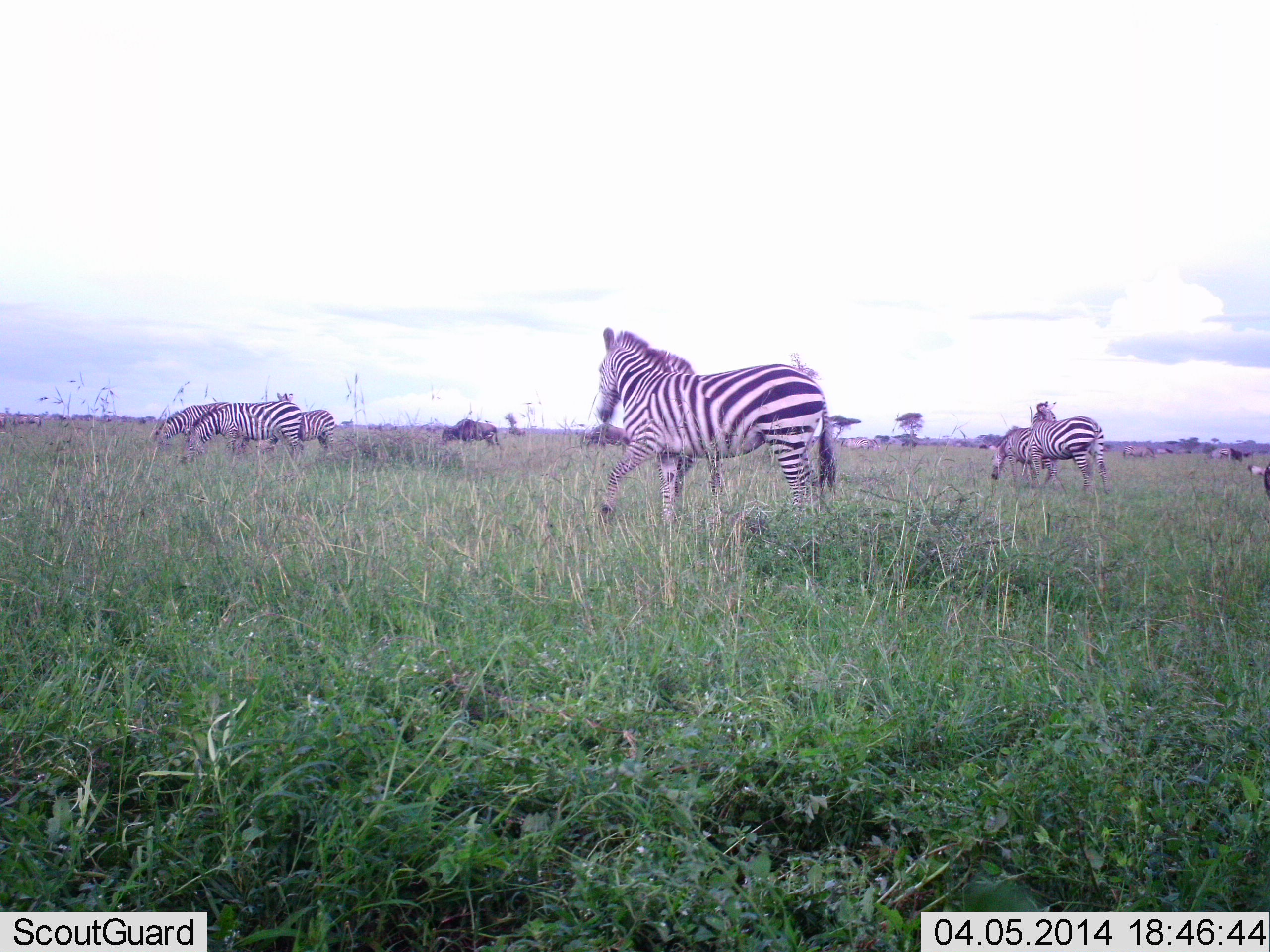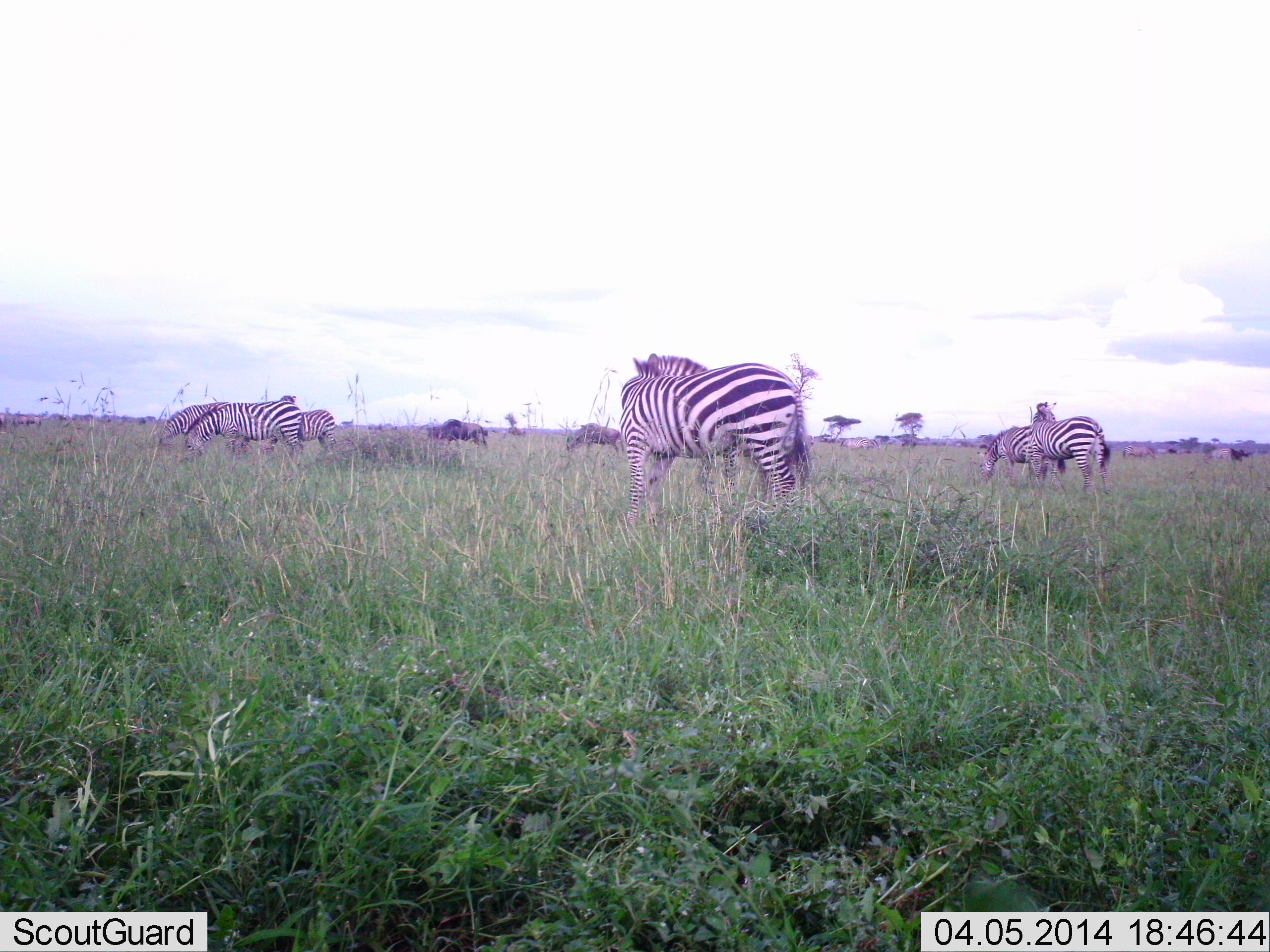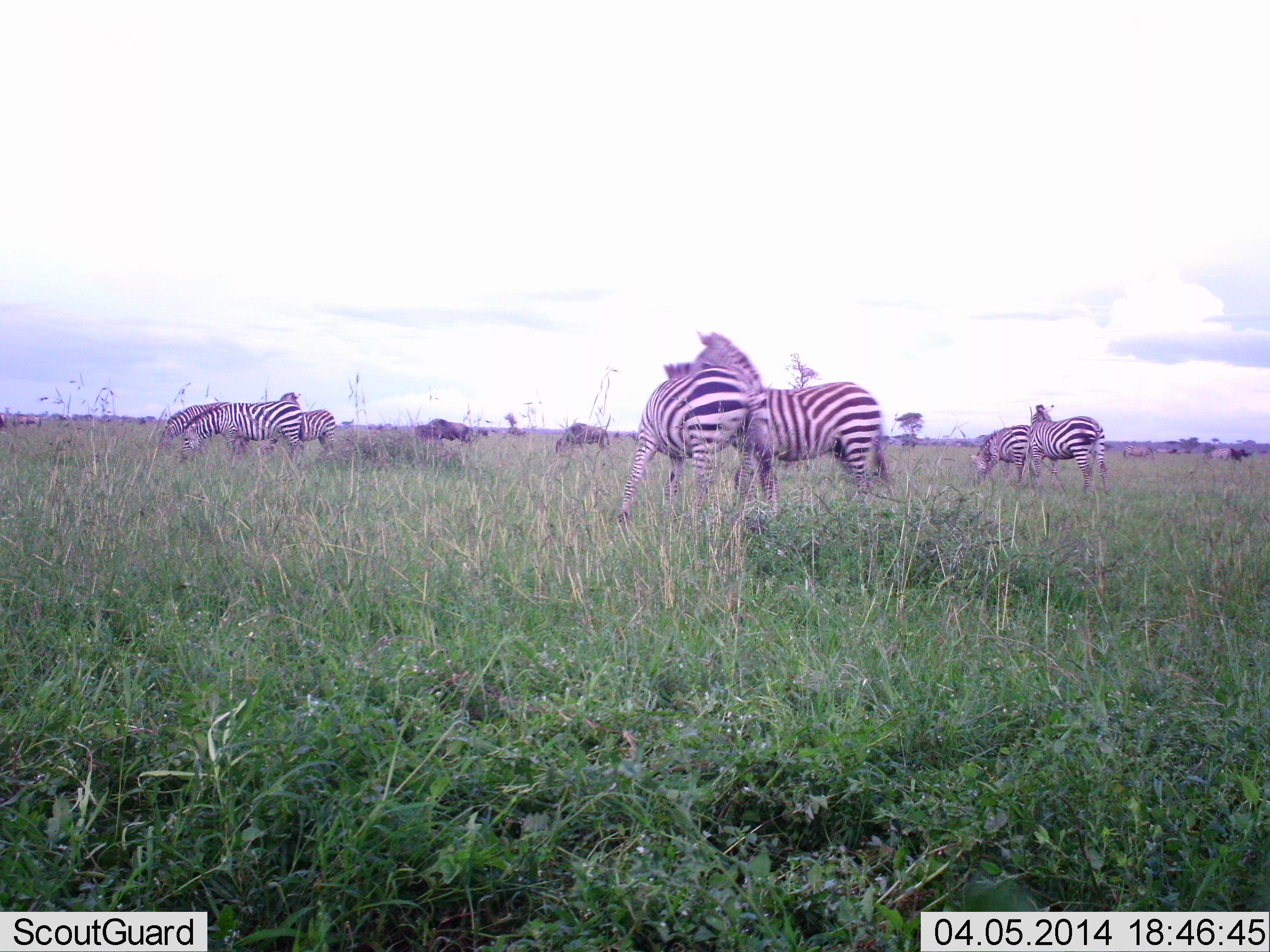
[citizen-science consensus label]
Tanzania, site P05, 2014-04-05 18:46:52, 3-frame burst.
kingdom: Animalia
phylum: Chordata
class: Mammalia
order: Artiodactyla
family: Bovidae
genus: Connochaetes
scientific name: Connochaetes taurinus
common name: blue wildebeest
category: wildebeest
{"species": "wildebeest (blue wildebeest) (Connochaetes taurinus)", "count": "8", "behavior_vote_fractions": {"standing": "40%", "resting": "0%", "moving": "40%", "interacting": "0%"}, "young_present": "0%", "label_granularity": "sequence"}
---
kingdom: Animalia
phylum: Chordata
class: Mammalia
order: Perissodactyla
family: Equidae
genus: Equus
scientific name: Equus quagga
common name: plains zebra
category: zebra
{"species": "zebra (plains zebra) (Equus quagga)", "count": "7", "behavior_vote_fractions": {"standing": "61%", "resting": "0%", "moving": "17%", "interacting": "39%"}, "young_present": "6%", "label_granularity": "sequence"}